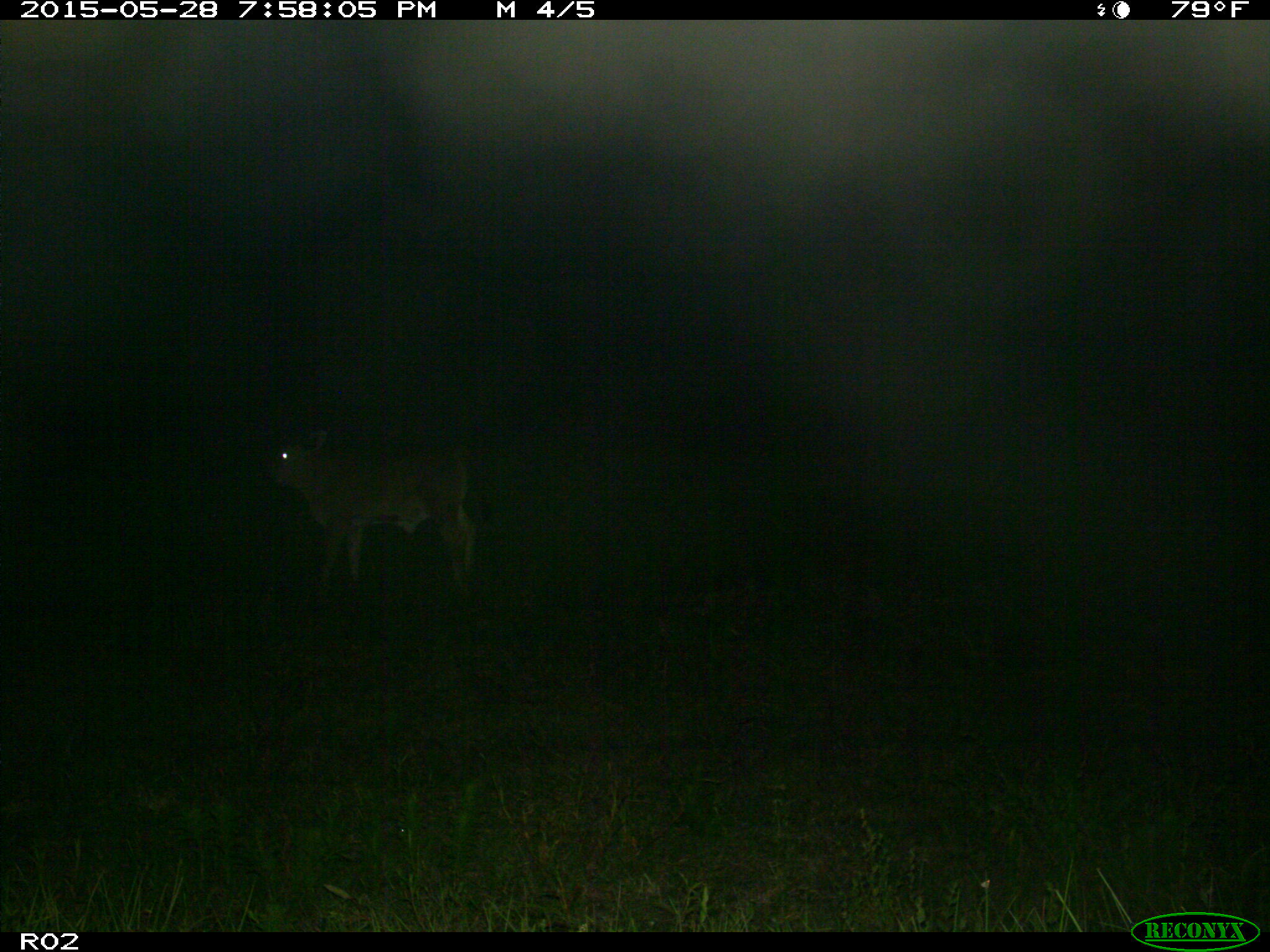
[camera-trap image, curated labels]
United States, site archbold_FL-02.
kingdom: Animalia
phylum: Chordata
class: Mammalia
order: Artiodactyla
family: Bovidae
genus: Bos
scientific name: Bos taurus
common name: domestic cow